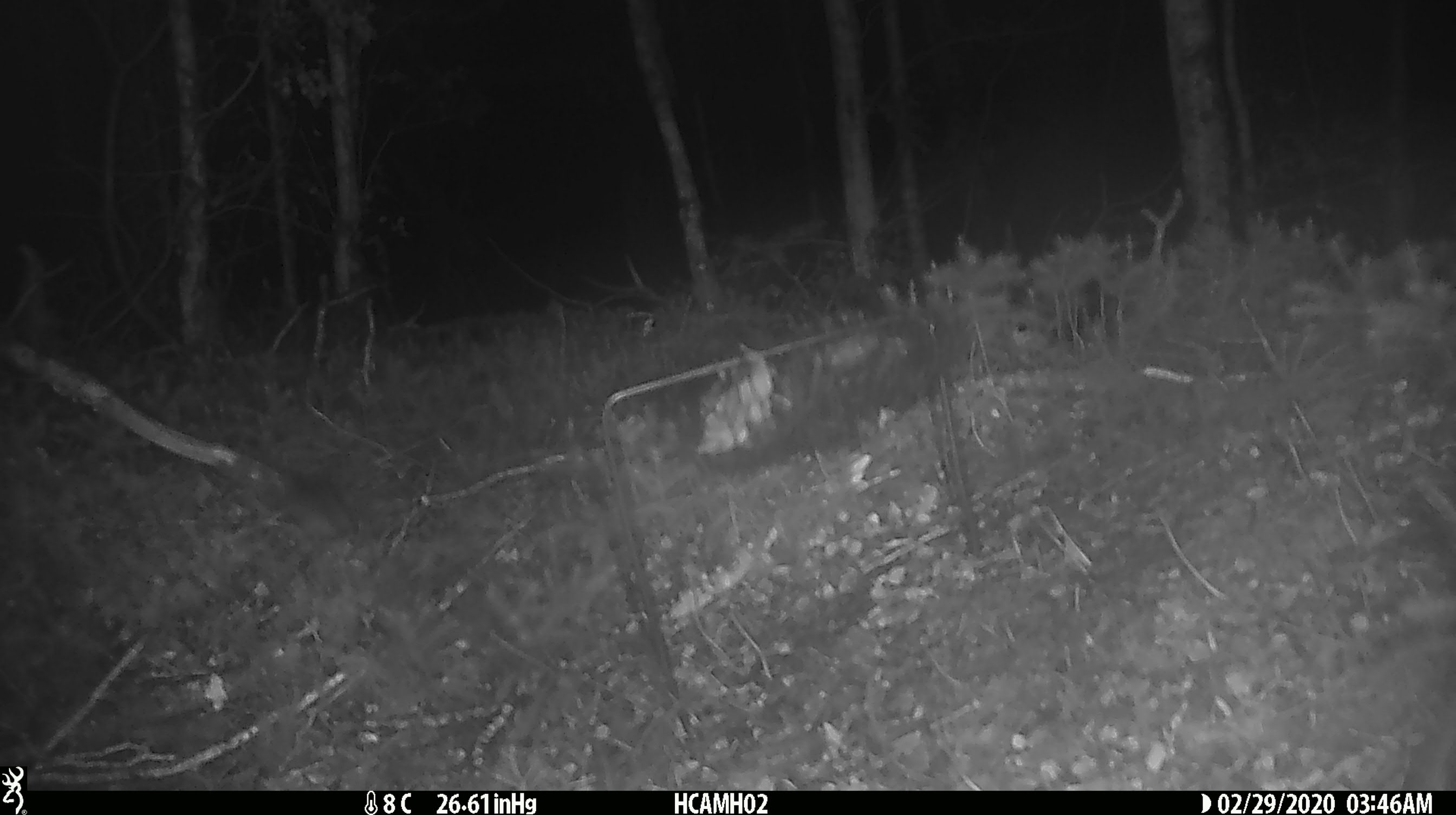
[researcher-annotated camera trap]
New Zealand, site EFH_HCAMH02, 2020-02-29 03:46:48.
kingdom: Animalia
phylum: Chordata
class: Mammalia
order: Rodentia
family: Muridae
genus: Mus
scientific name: Mus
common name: mouse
Mouse (Mus).